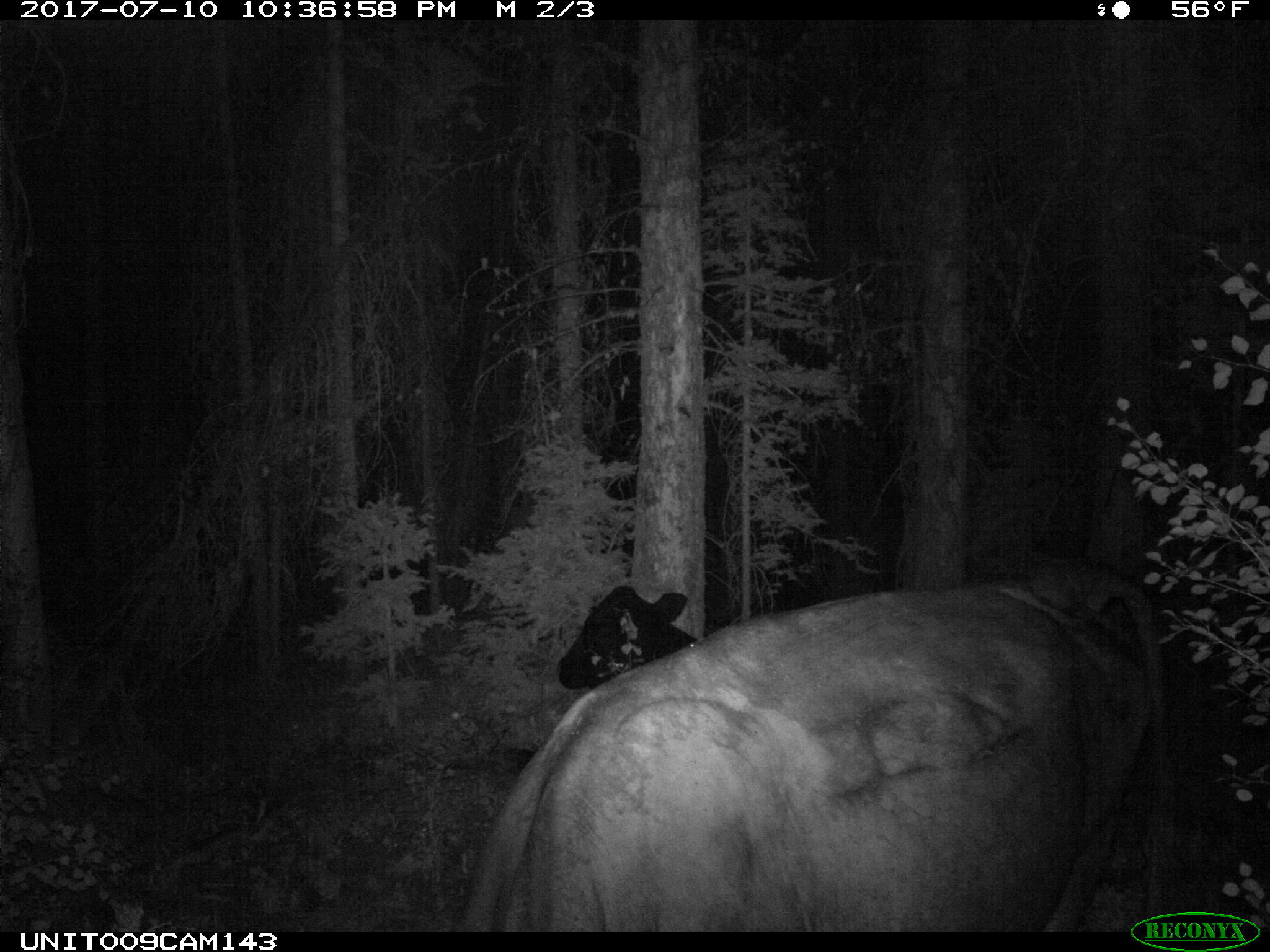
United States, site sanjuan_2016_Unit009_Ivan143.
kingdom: Animalia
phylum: Chordata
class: Mammalia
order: Artiodactyla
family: Bovidae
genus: Bos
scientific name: Bos taurus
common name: domestic cow